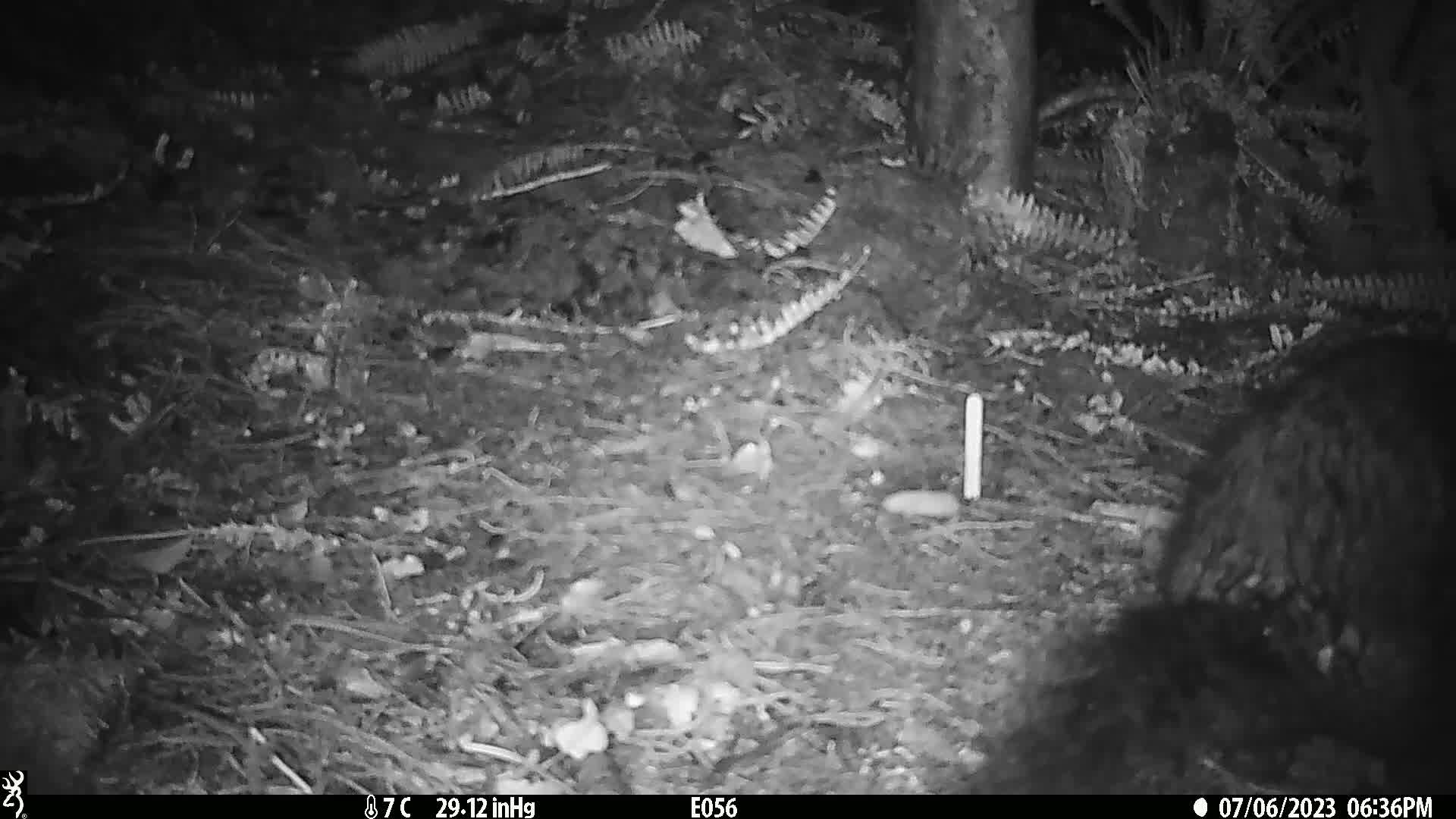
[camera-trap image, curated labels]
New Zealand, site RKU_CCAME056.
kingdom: Animalia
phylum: Chordata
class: Mammalia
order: Diprotodontia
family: Phalangeridae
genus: Trichosurus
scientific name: Trichosurus vulpecula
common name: common brushtail possum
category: possum